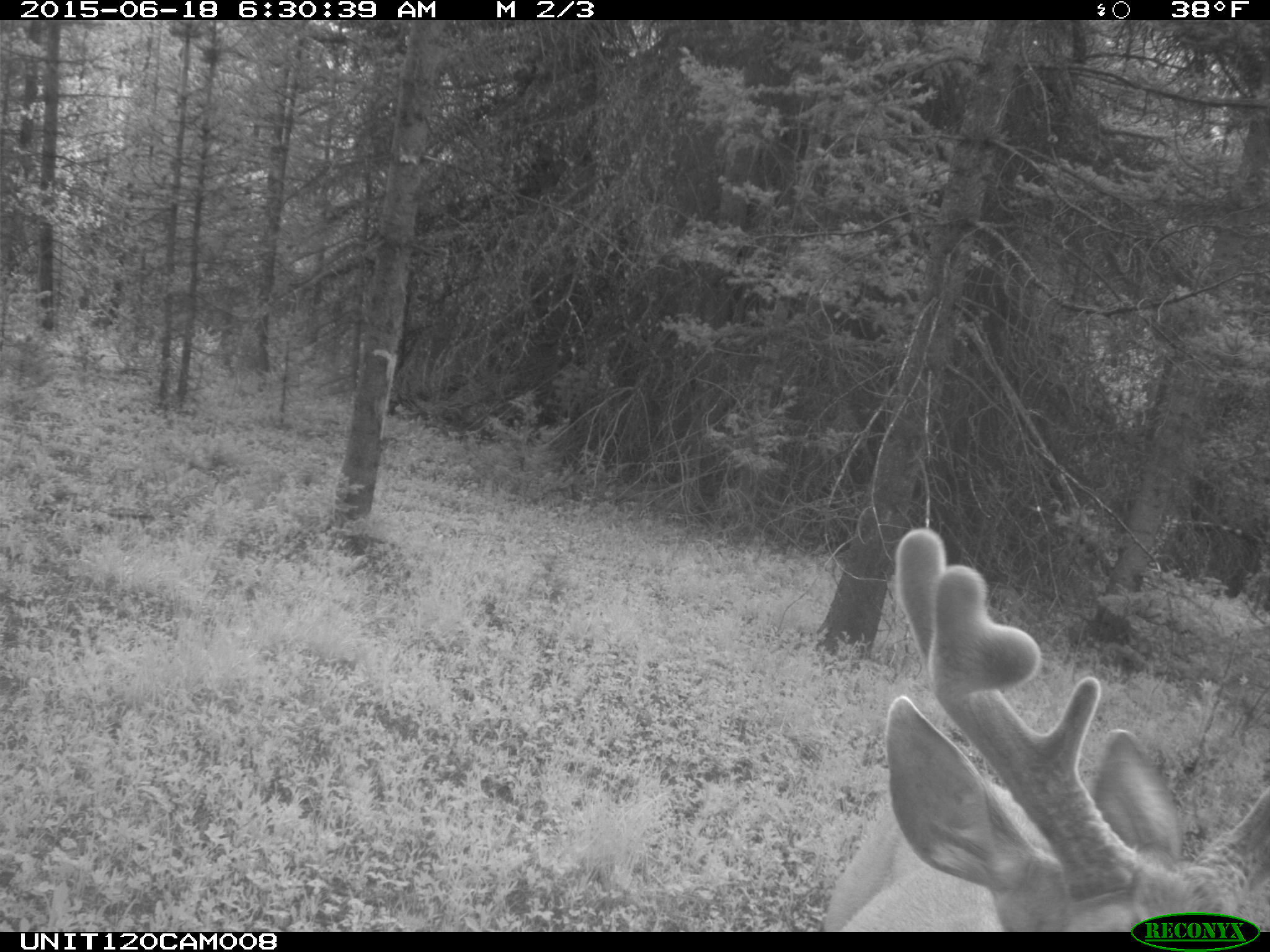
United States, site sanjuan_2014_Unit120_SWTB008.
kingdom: Animalia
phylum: Chordata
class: Mammalia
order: Artiodactyla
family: Cervidae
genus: Odocoileus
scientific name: Odocoileus hemionus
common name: mule deer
Odocoileus hemionus (mule deer).